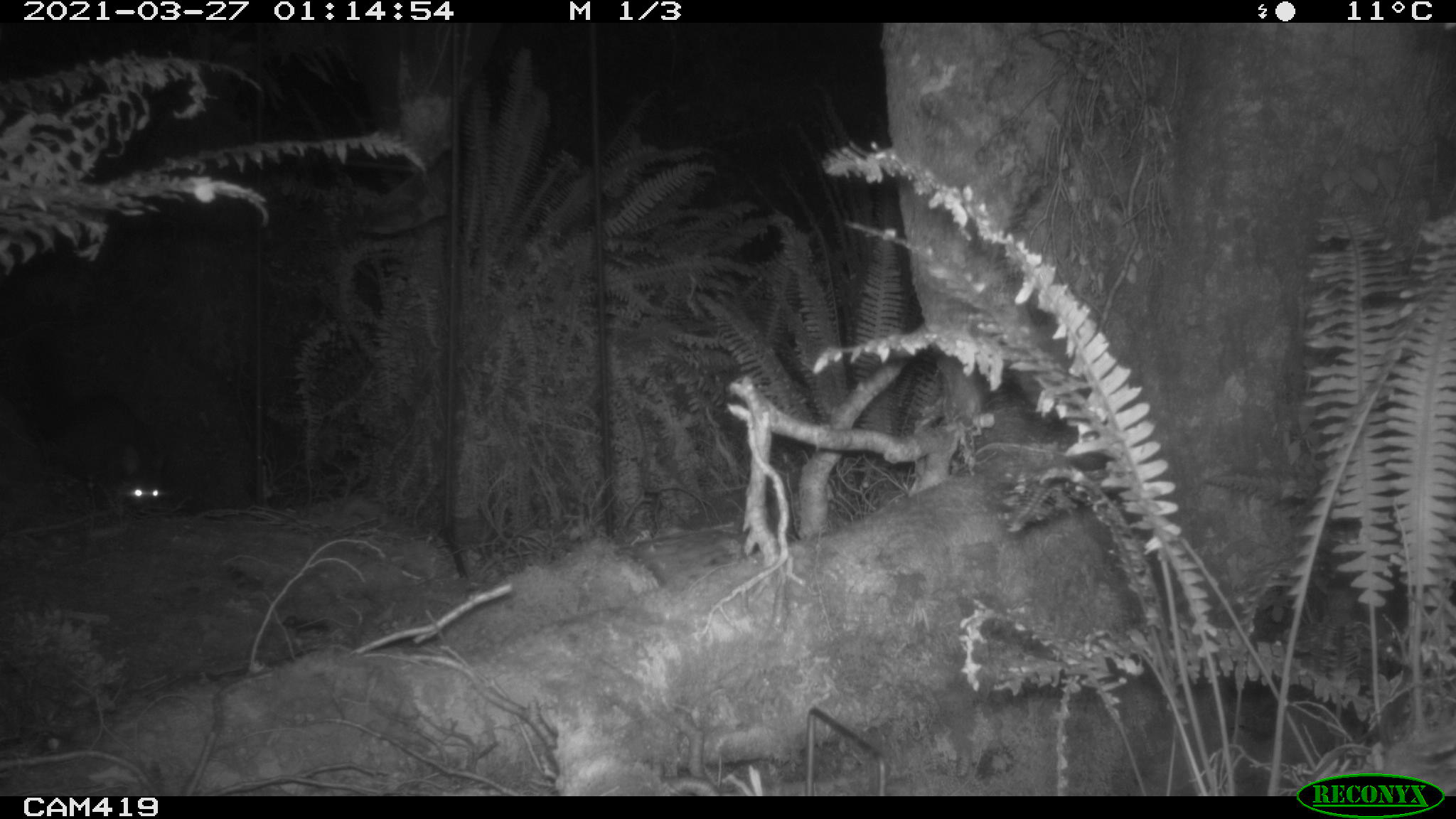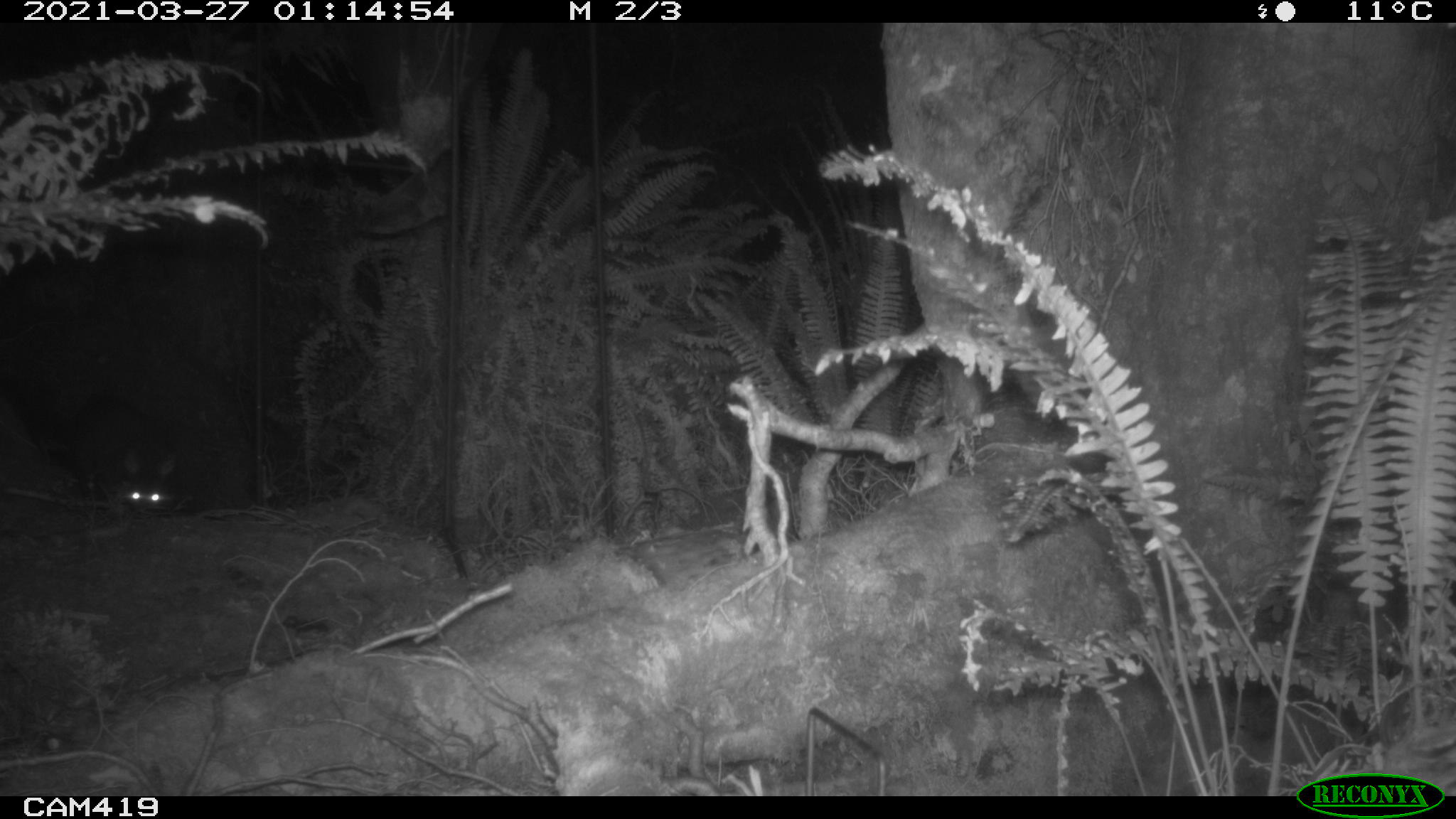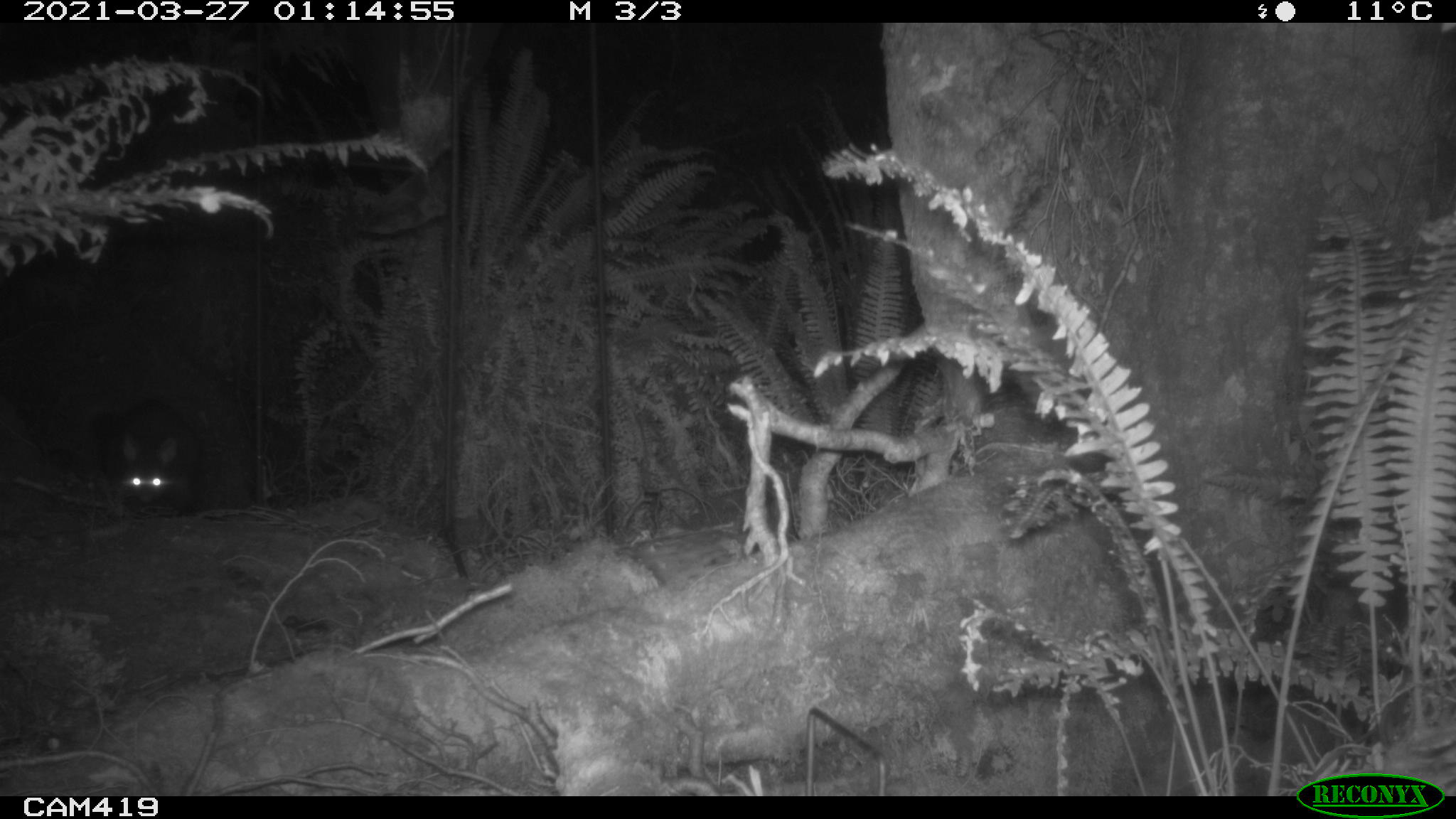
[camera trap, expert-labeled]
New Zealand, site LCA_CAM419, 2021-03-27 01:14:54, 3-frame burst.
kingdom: Animalia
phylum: Chordata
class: Mammalia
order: Diprotodontia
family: Phalangeridae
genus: Trichosurus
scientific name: Trichosurus vulpecula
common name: common brushtail possum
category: possum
Possum (common brushtail possum) (Trichosurus vulpecula).